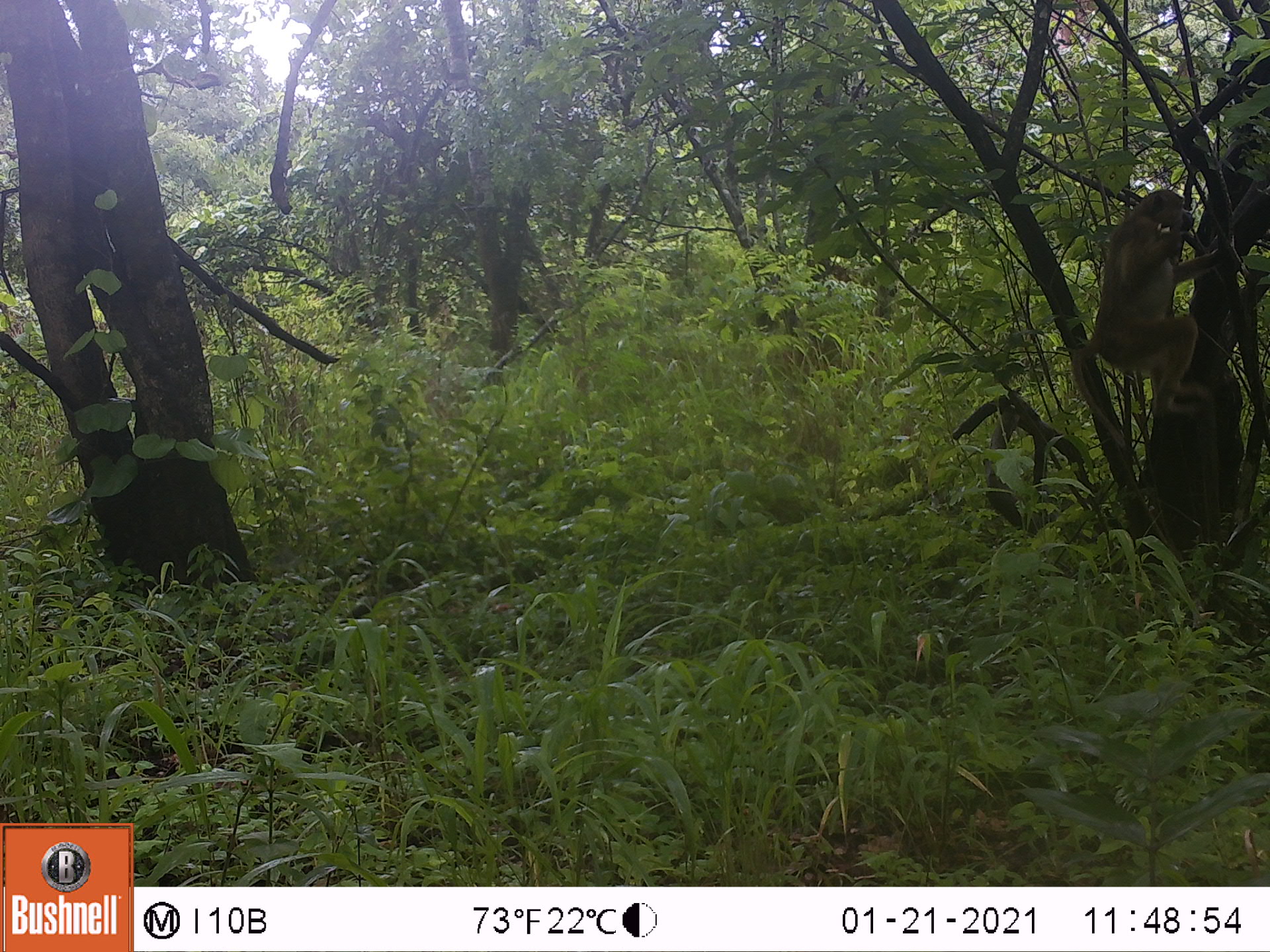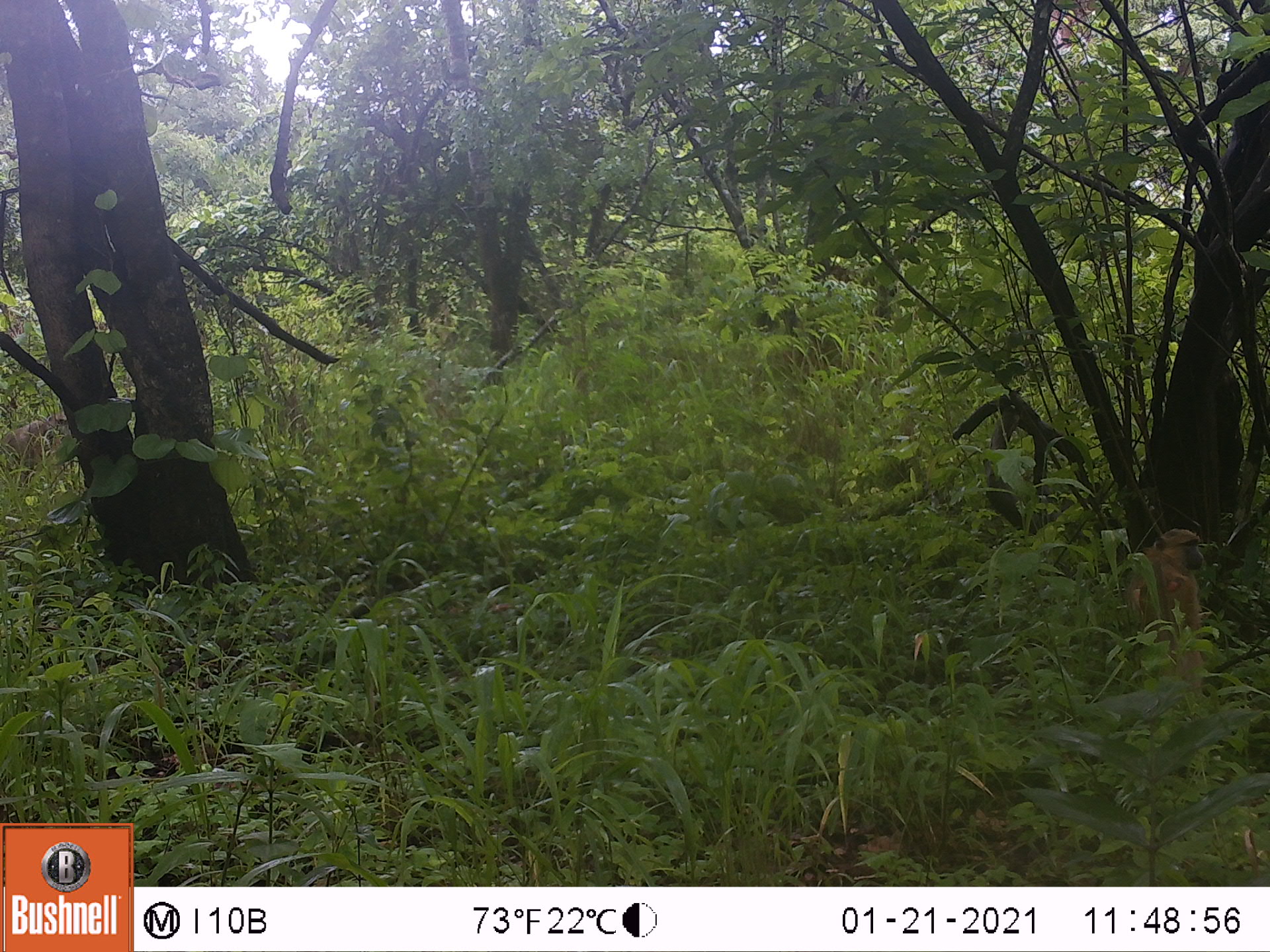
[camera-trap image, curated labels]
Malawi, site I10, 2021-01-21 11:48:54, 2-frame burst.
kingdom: Animalia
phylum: Chordata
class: Mammalia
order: Primates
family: Cercopithecidae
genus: Papio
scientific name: Papio cynocephalus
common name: yellow baboon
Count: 1.